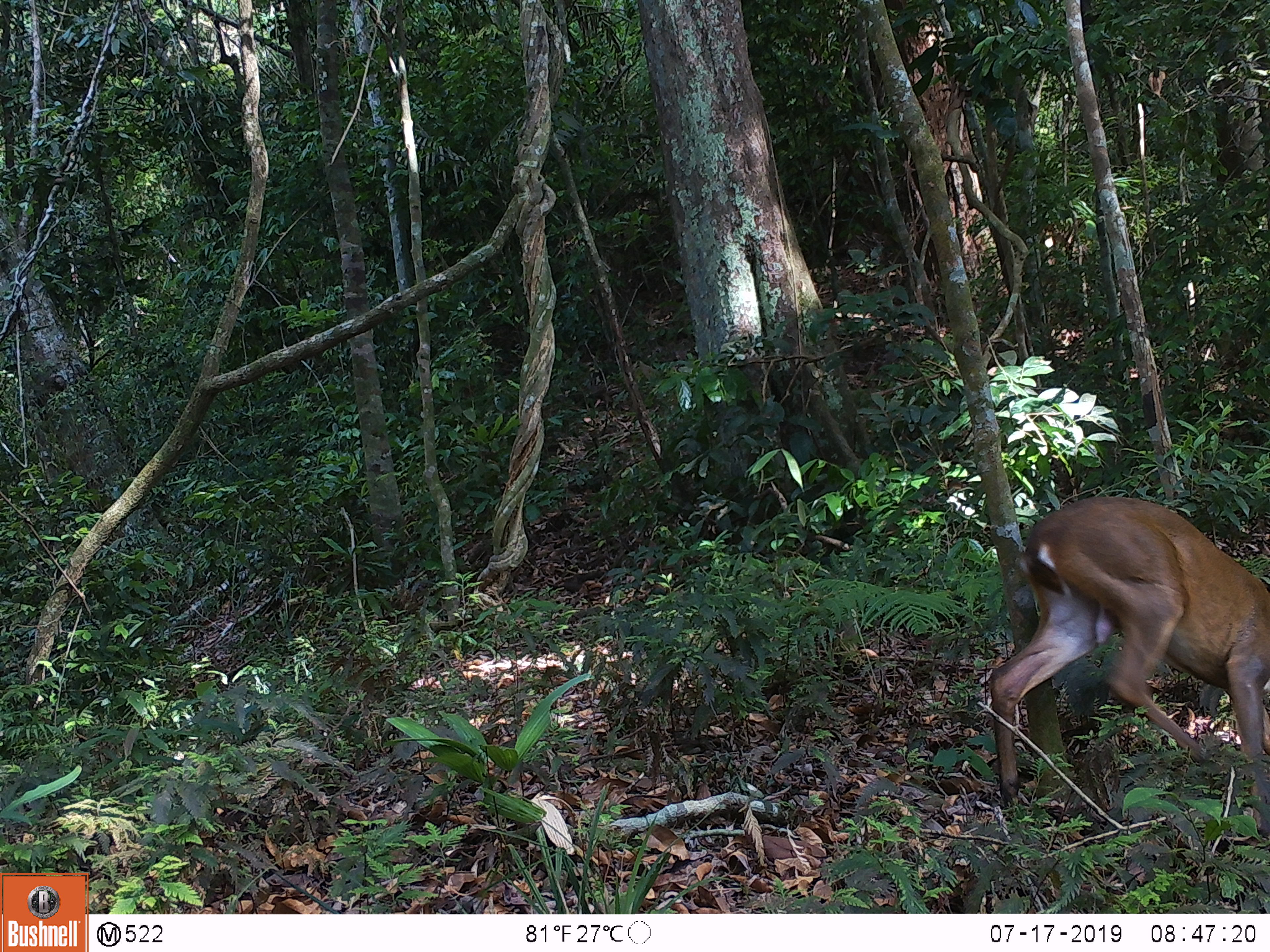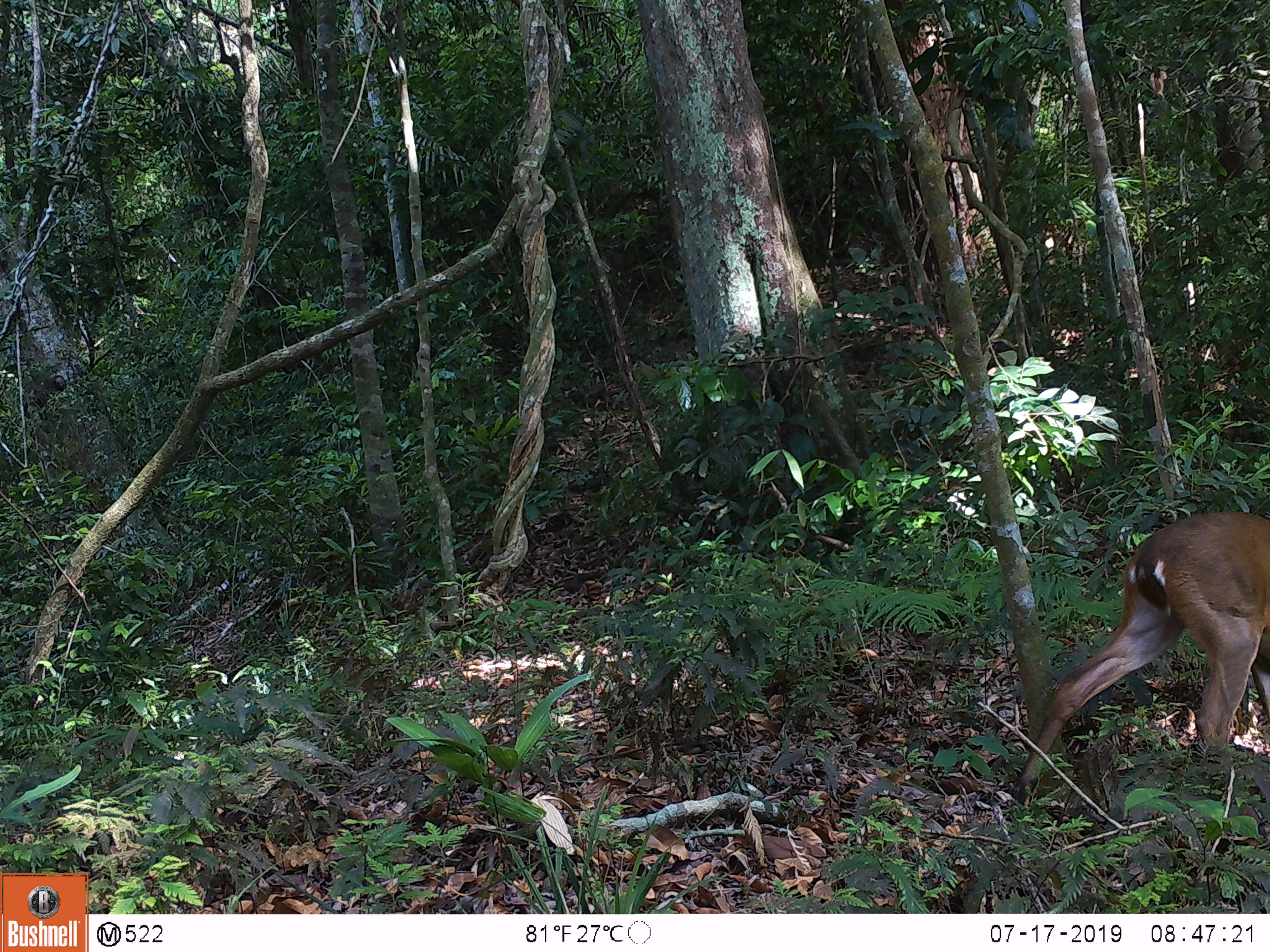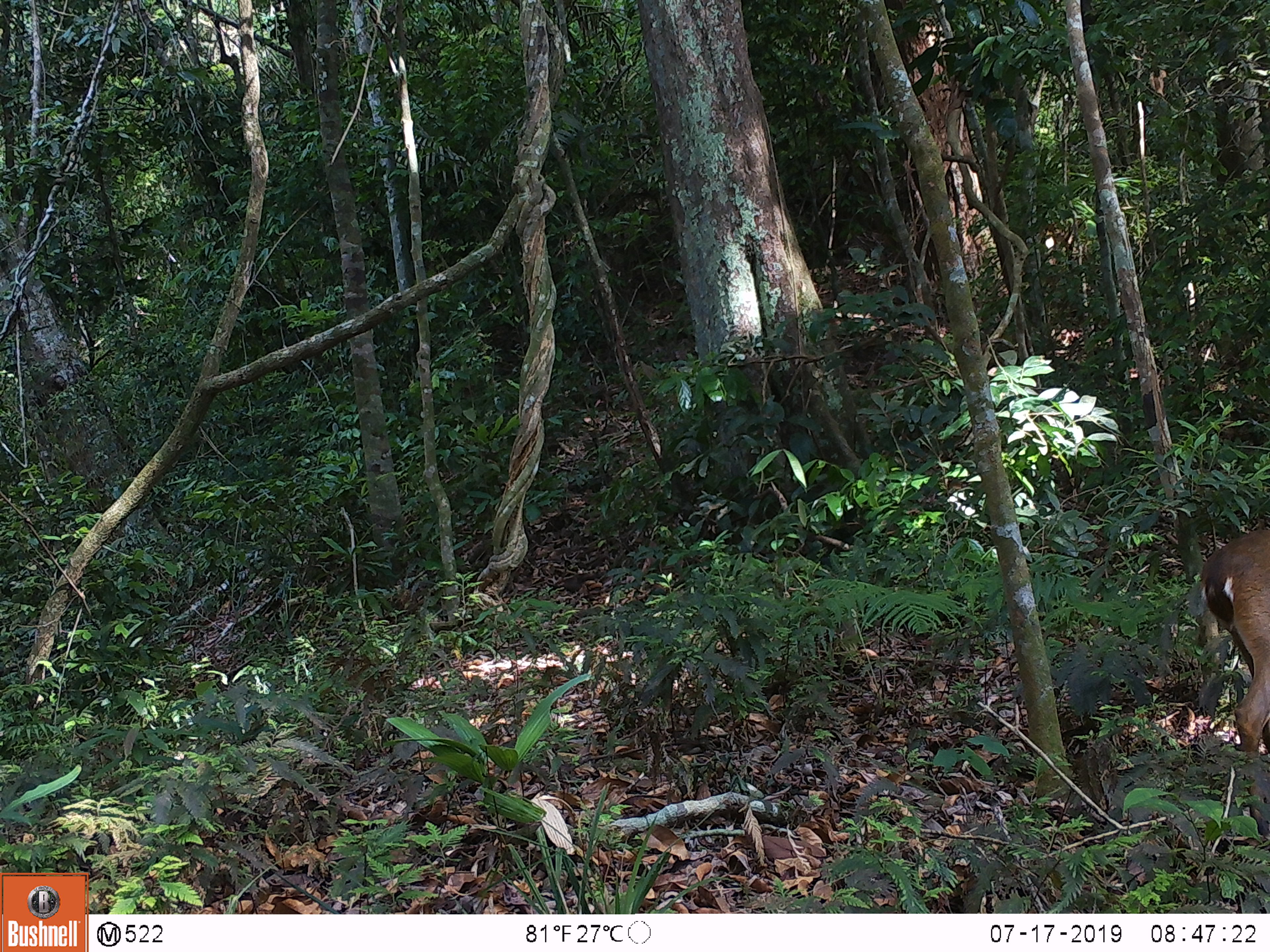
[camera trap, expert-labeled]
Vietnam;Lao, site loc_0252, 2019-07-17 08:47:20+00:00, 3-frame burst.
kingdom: Animalia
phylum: Chordata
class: Mammalia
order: Artiodactyla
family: Cervidae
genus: Muntiacus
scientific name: Muntiacus vuquangensis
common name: large-antlered muntjac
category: large antlered muntjac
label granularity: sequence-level